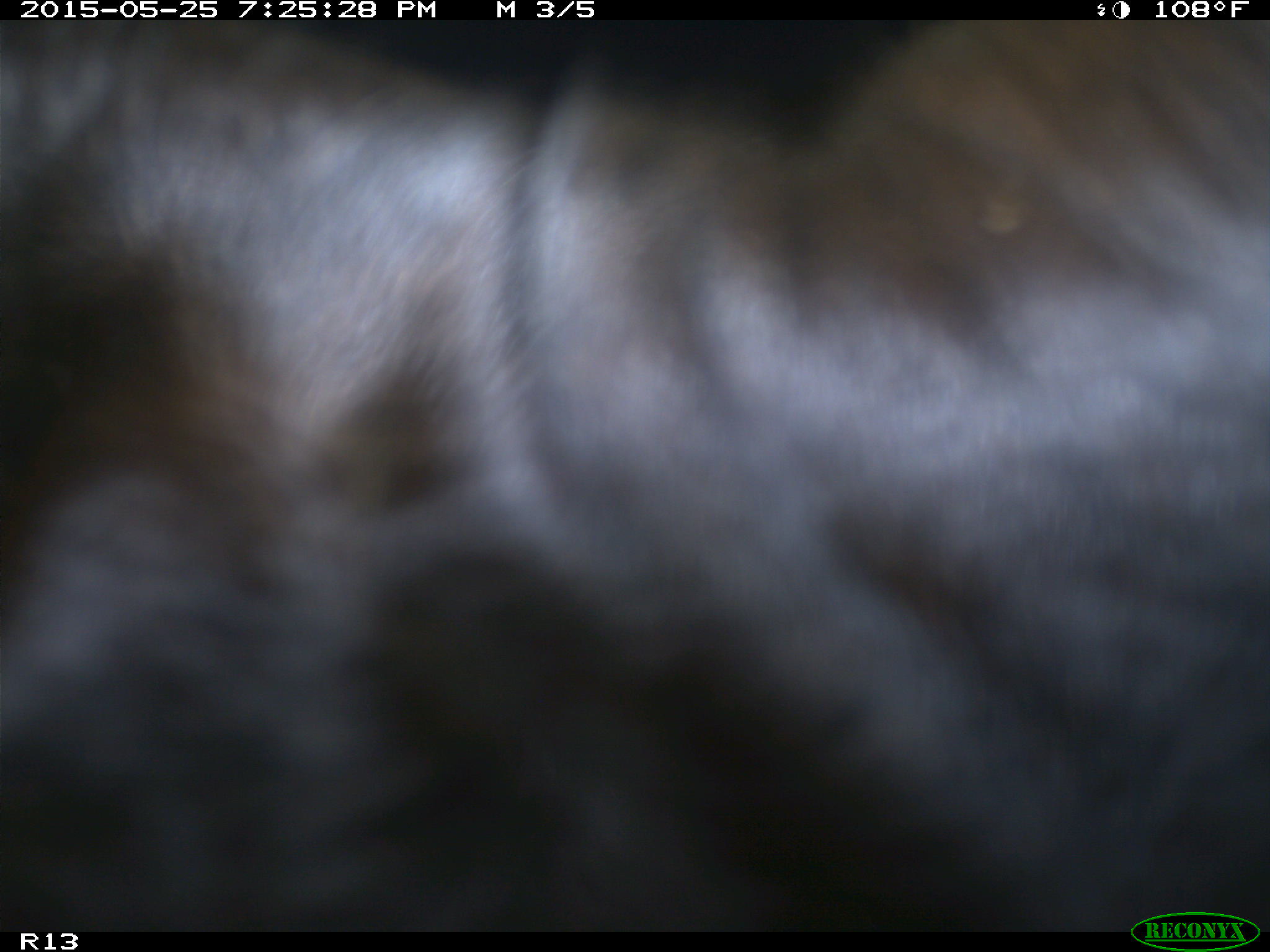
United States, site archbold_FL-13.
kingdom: Animalia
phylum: Chordata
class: Mammalia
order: Artiodactyla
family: Bovidae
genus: Bos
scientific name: Bos taurus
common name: domestic cow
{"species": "Bos taurus (domestic cow)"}